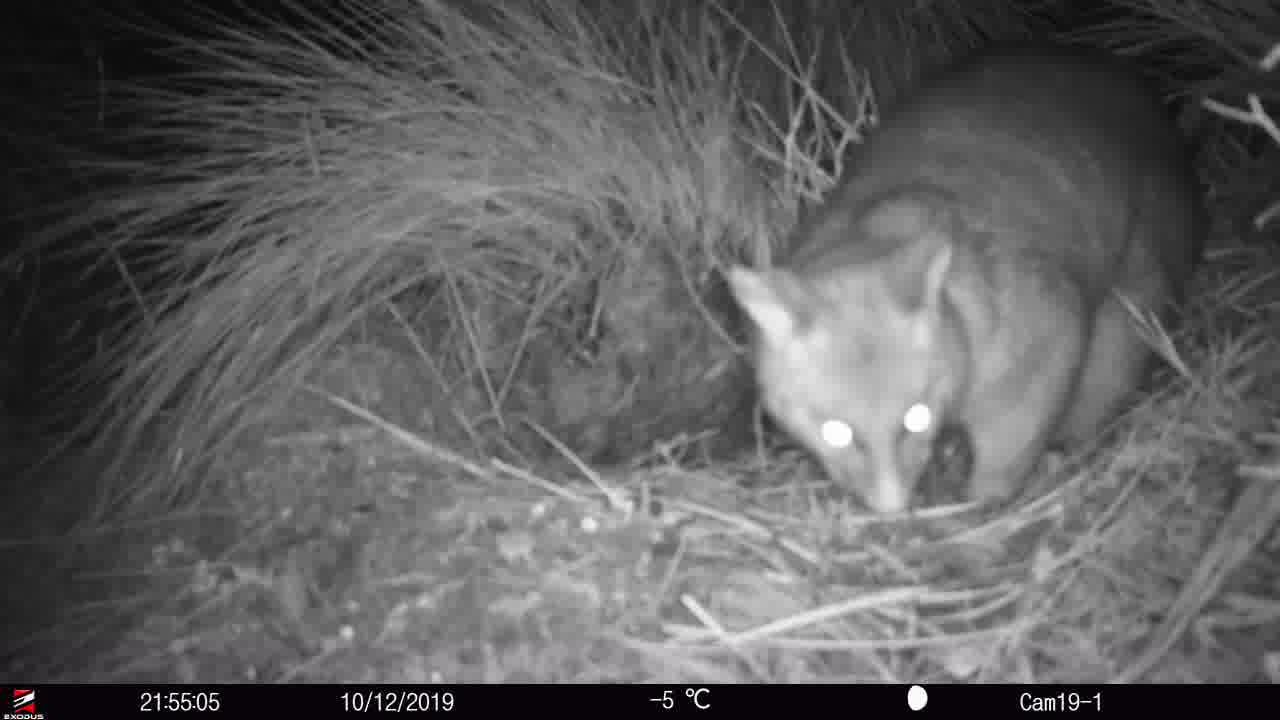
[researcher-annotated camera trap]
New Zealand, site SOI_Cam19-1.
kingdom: Animalia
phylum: Chordata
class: Mammalia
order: Diprotodontia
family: Phalangeridae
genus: Trichosurus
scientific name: Trichosurus vulpecula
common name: common brushtail possum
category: possum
Possum (common brushtail possum) (Trichosurus vulpecula).